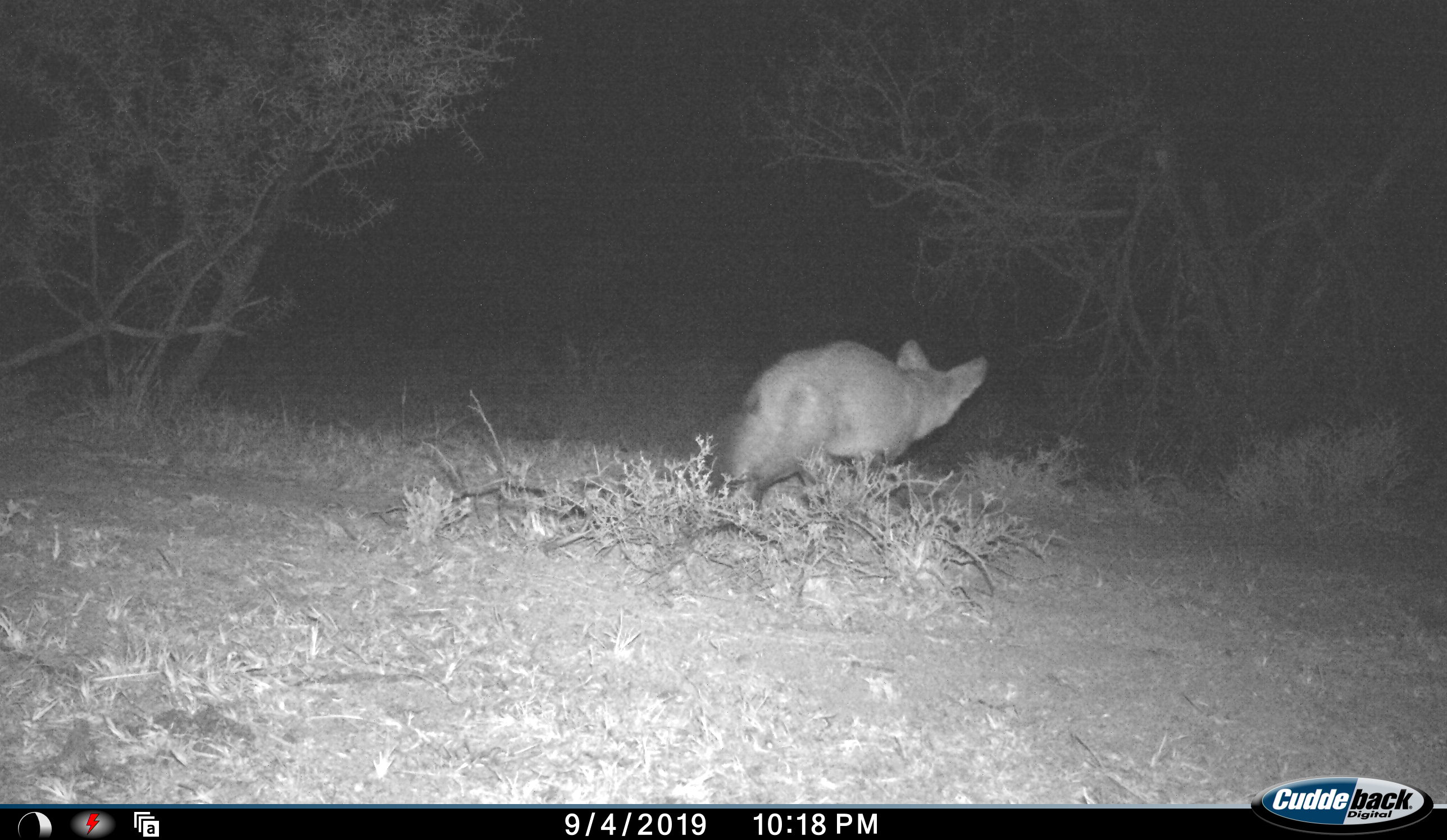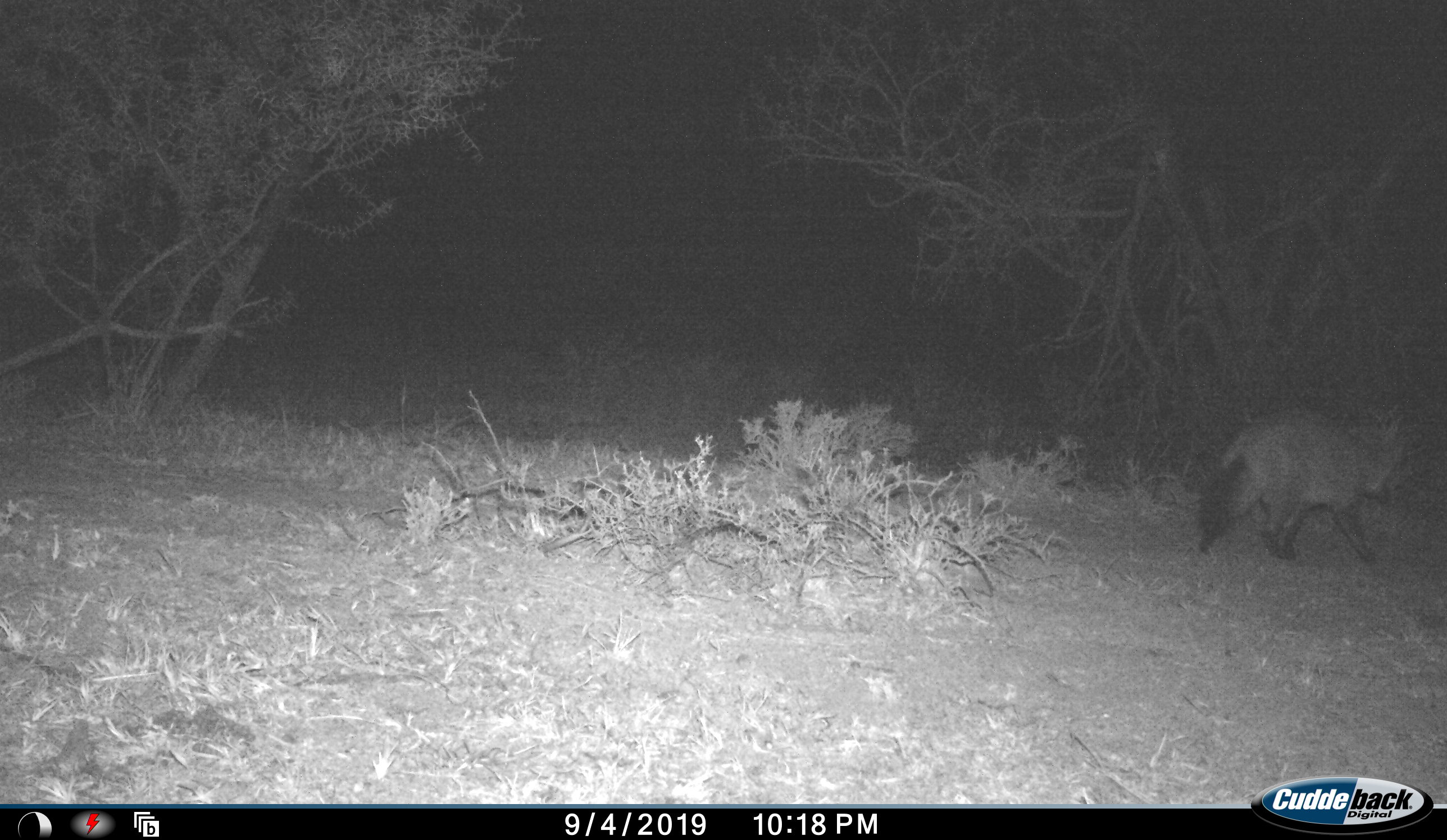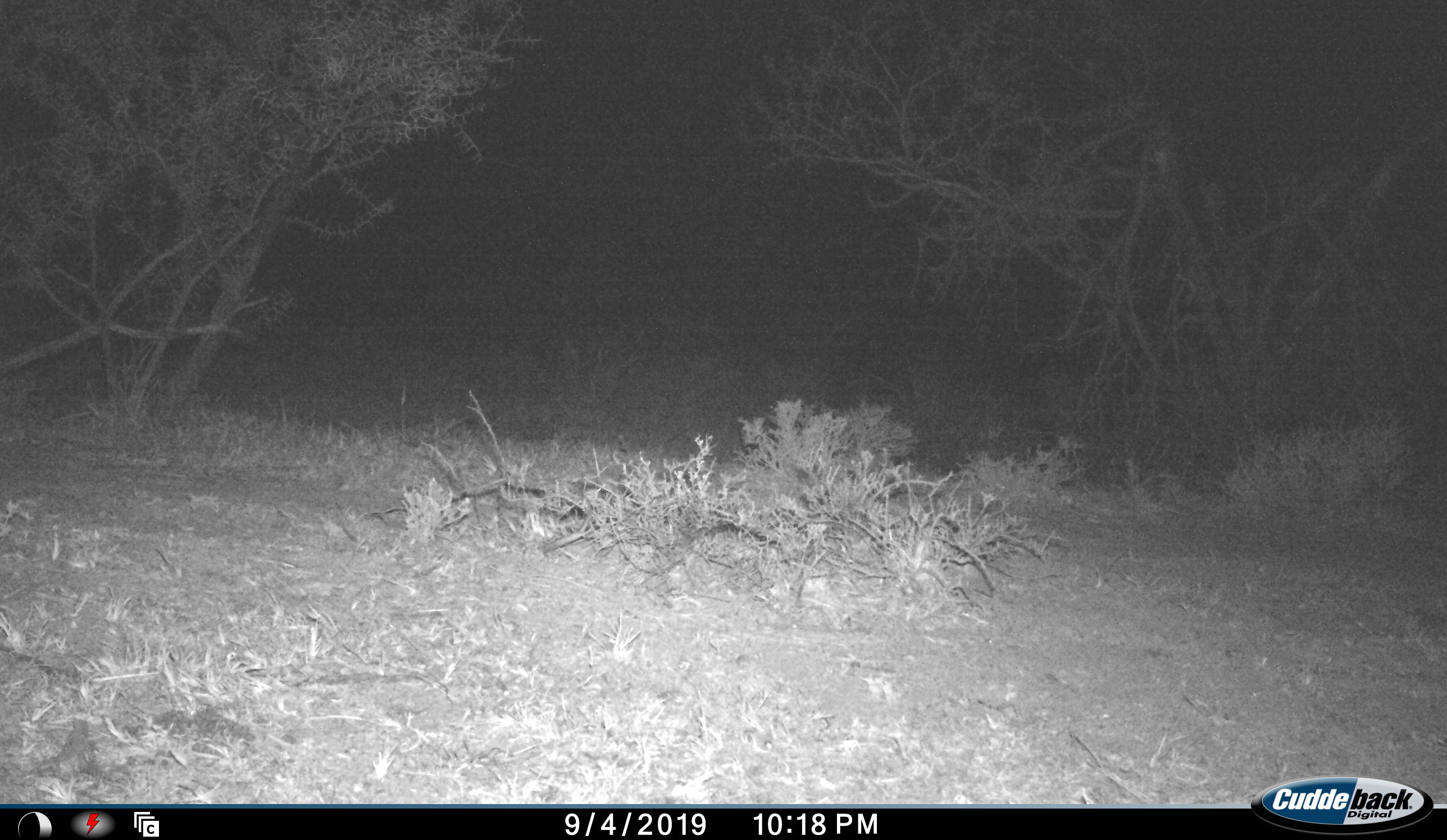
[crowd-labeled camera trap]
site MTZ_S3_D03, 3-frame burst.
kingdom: Animalia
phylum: Chordata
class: Mammalia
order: Carnivora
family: Canidae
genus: Otocyon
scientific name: Otocyon megalotis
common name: bat-eared fox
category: foxbateared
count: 1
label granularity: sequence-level